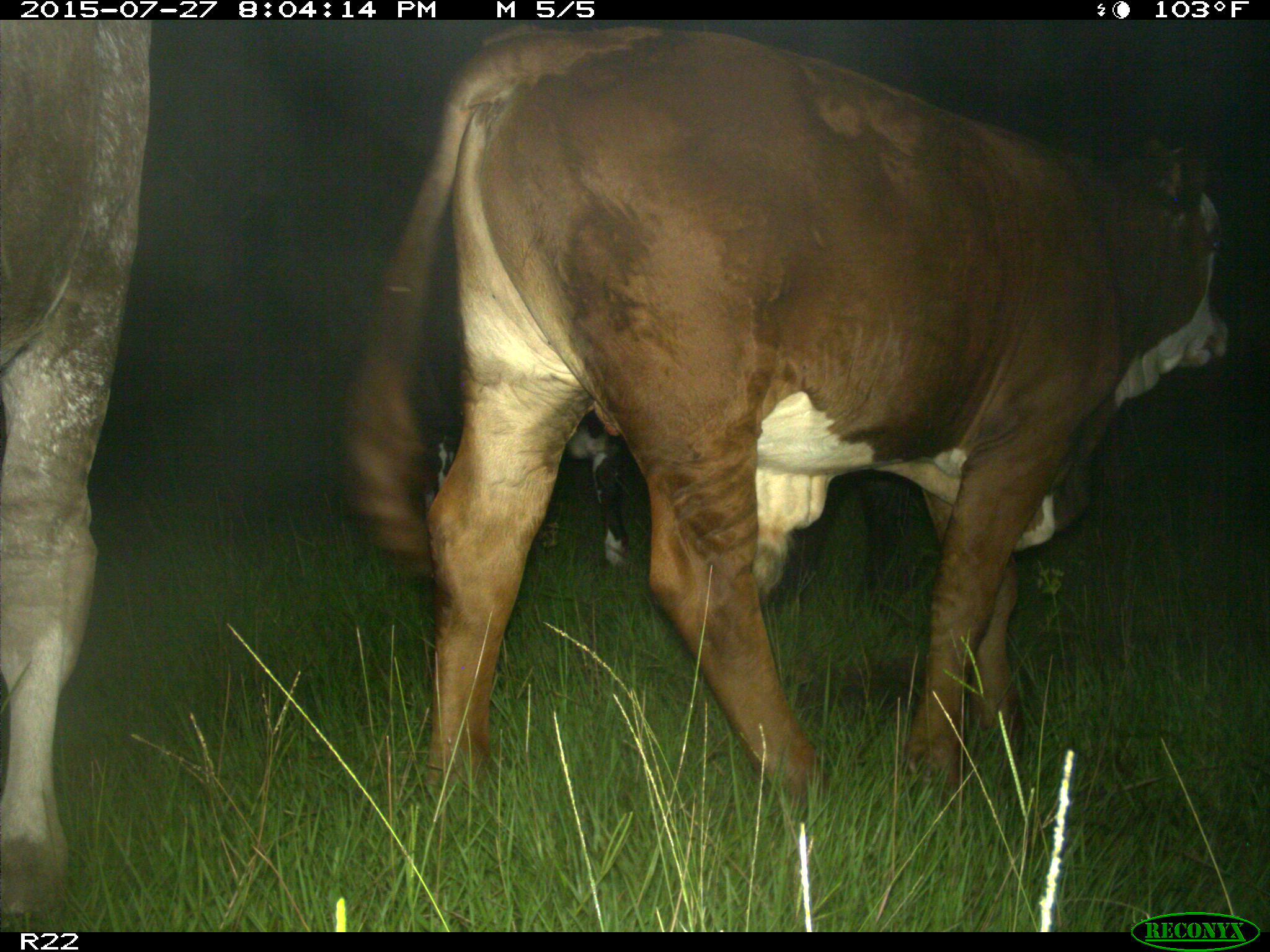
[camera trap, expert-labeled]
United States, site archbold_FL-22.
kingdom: Animalia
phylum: Chordata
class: Mammalia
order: Artiodactyla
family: Bovidae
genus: Bos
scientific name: Bos taurus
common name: domestic cow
Bos taurus (domestic cow).